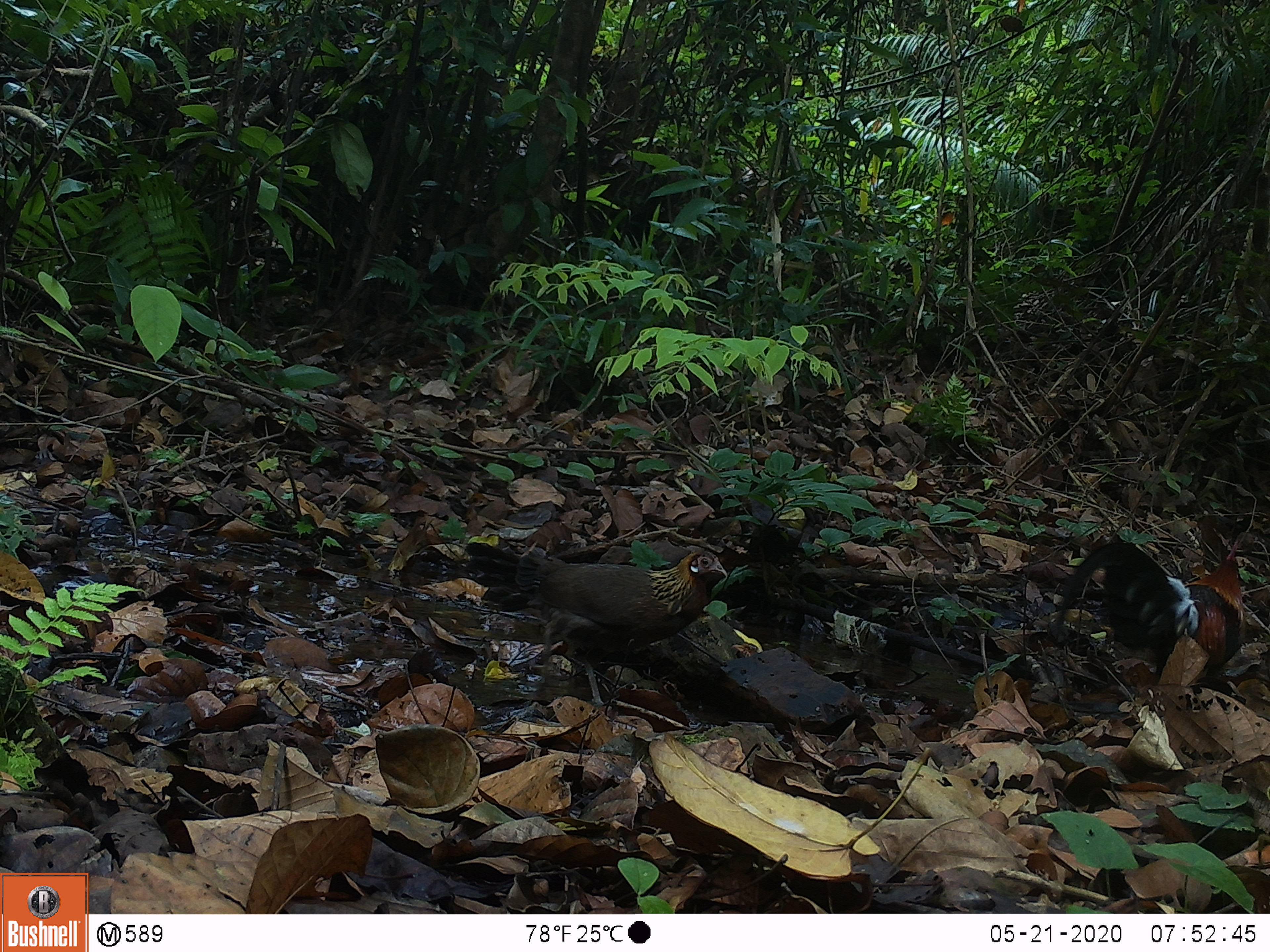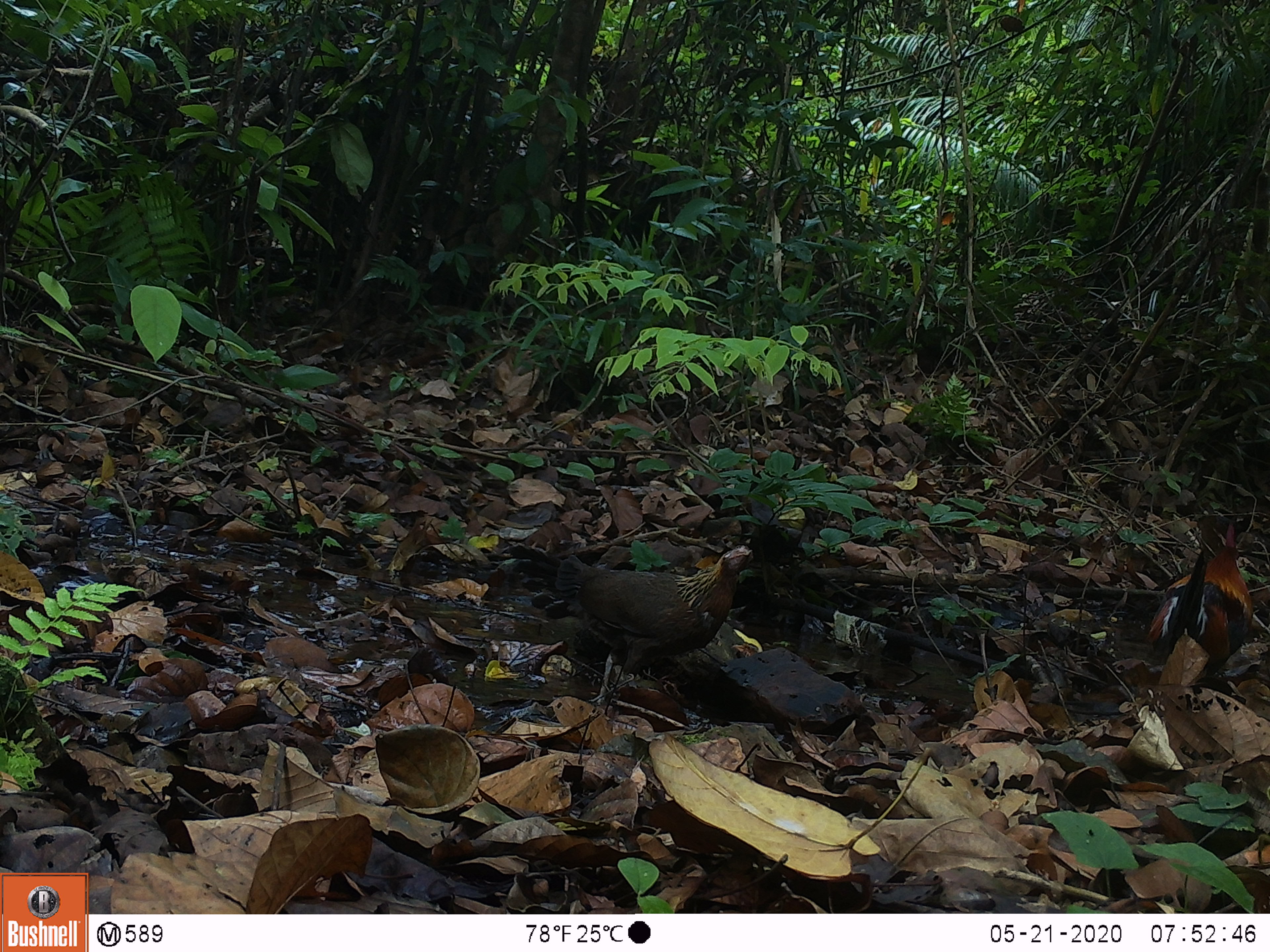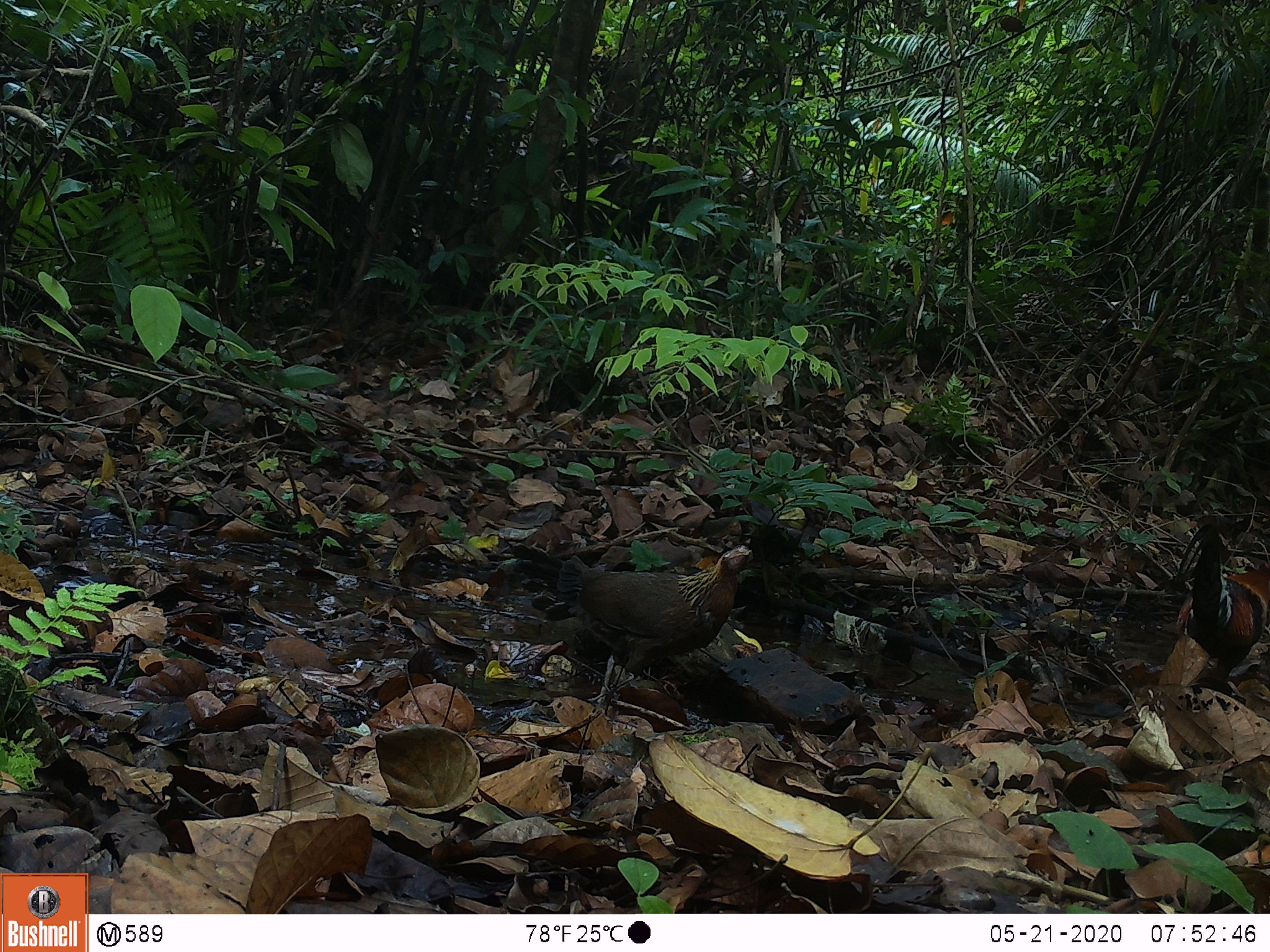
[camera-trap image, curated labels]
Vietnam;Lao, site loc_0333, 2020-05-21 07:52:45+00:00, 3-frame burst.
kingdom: Animalia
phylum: Chordata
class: Aves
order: Galliformes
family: Phasianidae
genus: Gallus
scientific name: Gallus gallus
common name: red junglefowl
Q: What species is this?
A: Red junglefowl (Gallus gallus).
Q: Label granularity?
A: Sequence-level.